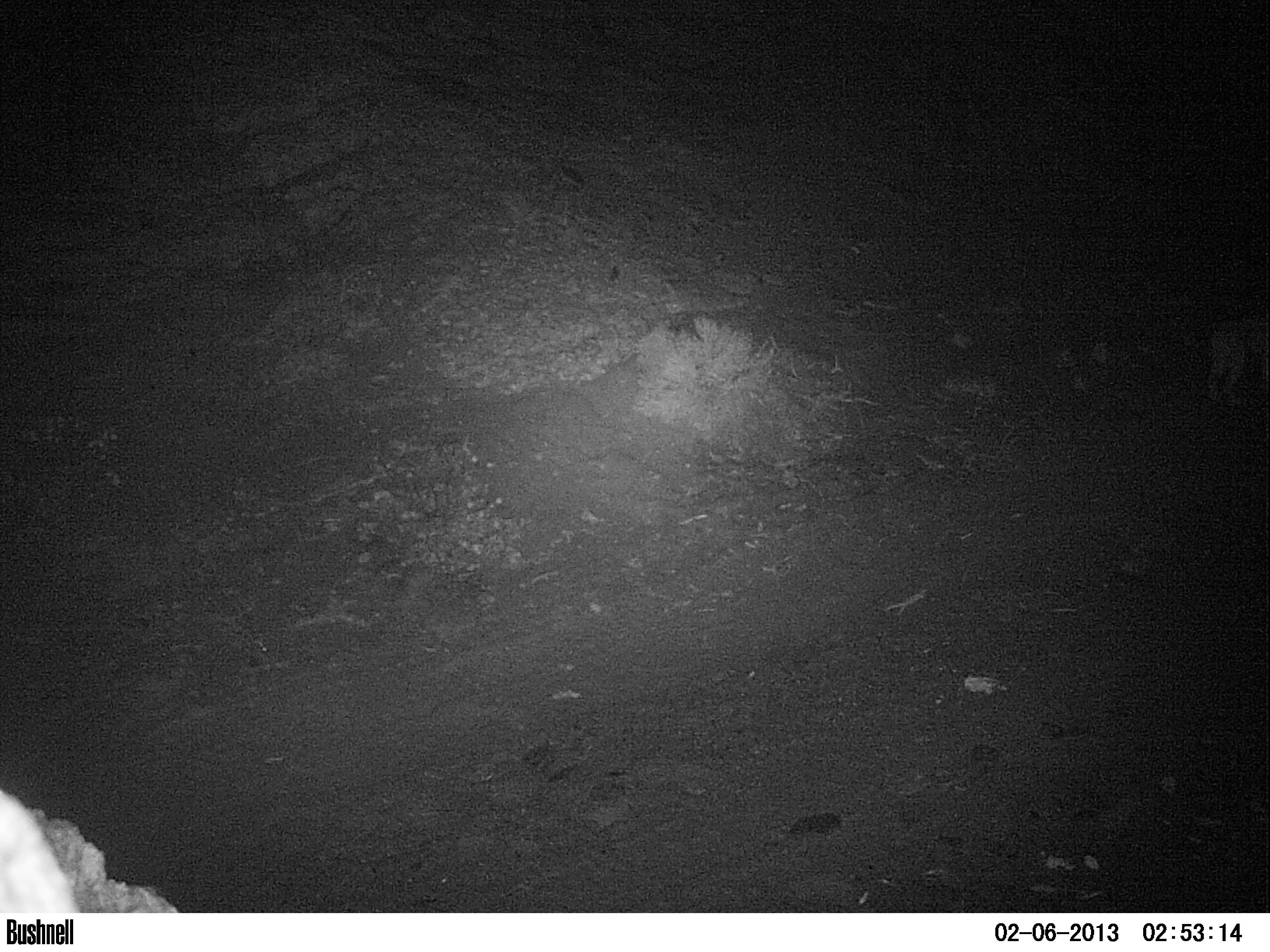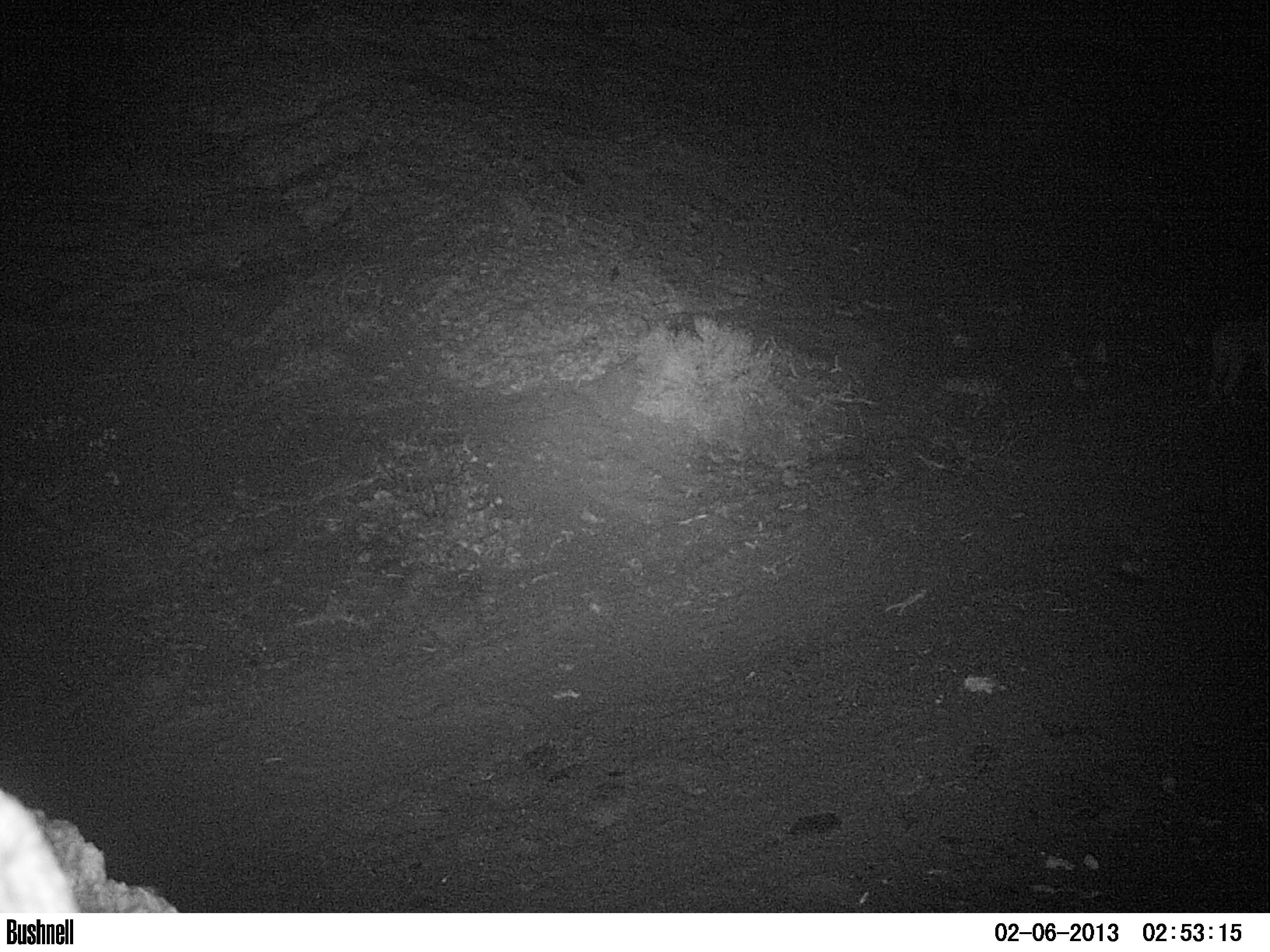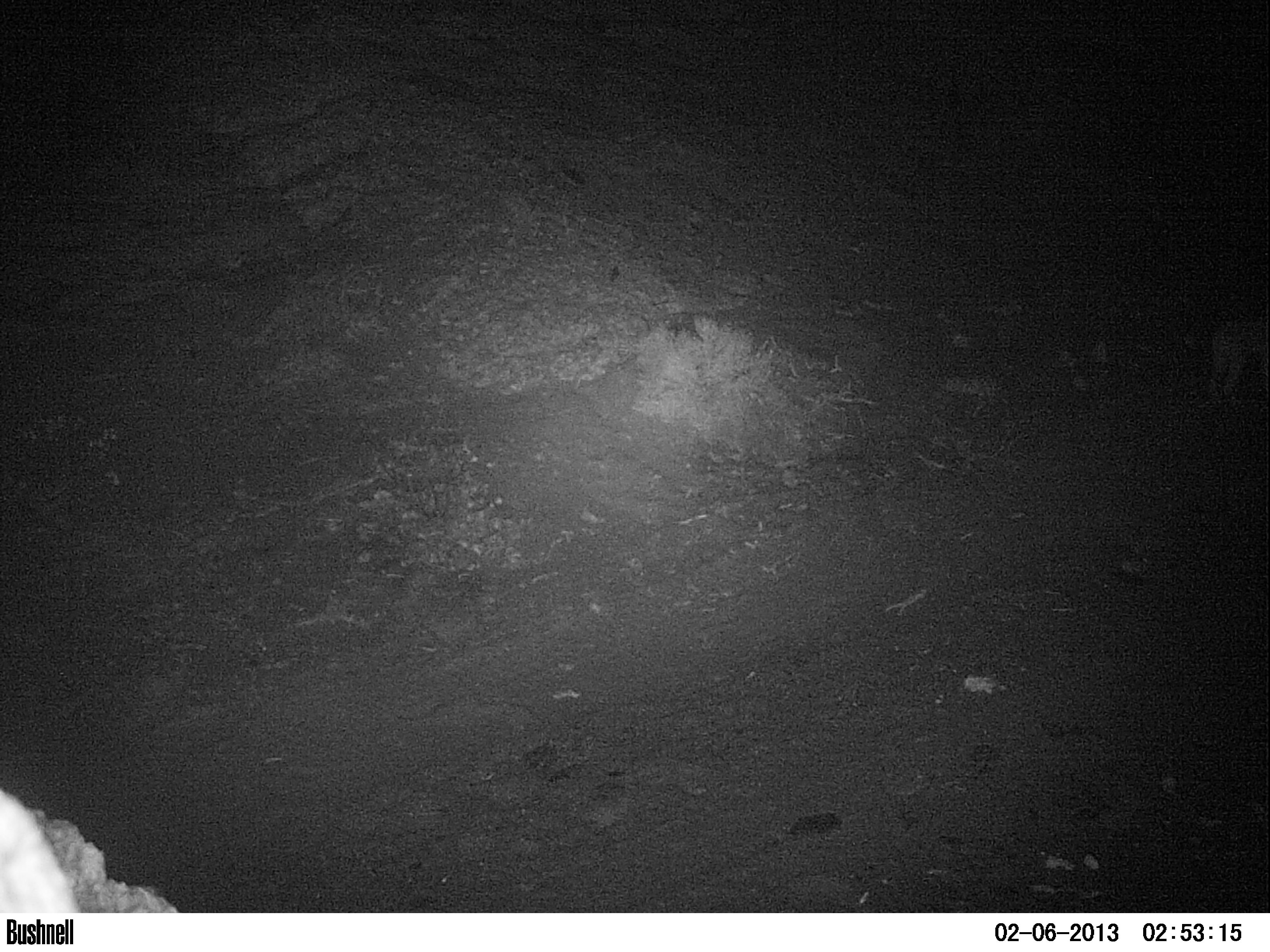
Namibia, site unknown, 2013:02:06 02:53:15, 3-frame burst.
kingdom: Animalia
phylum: Chordata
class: Mammalia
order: Carnivora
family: Felidae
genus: Panthera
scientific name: Panthera leo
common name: lion